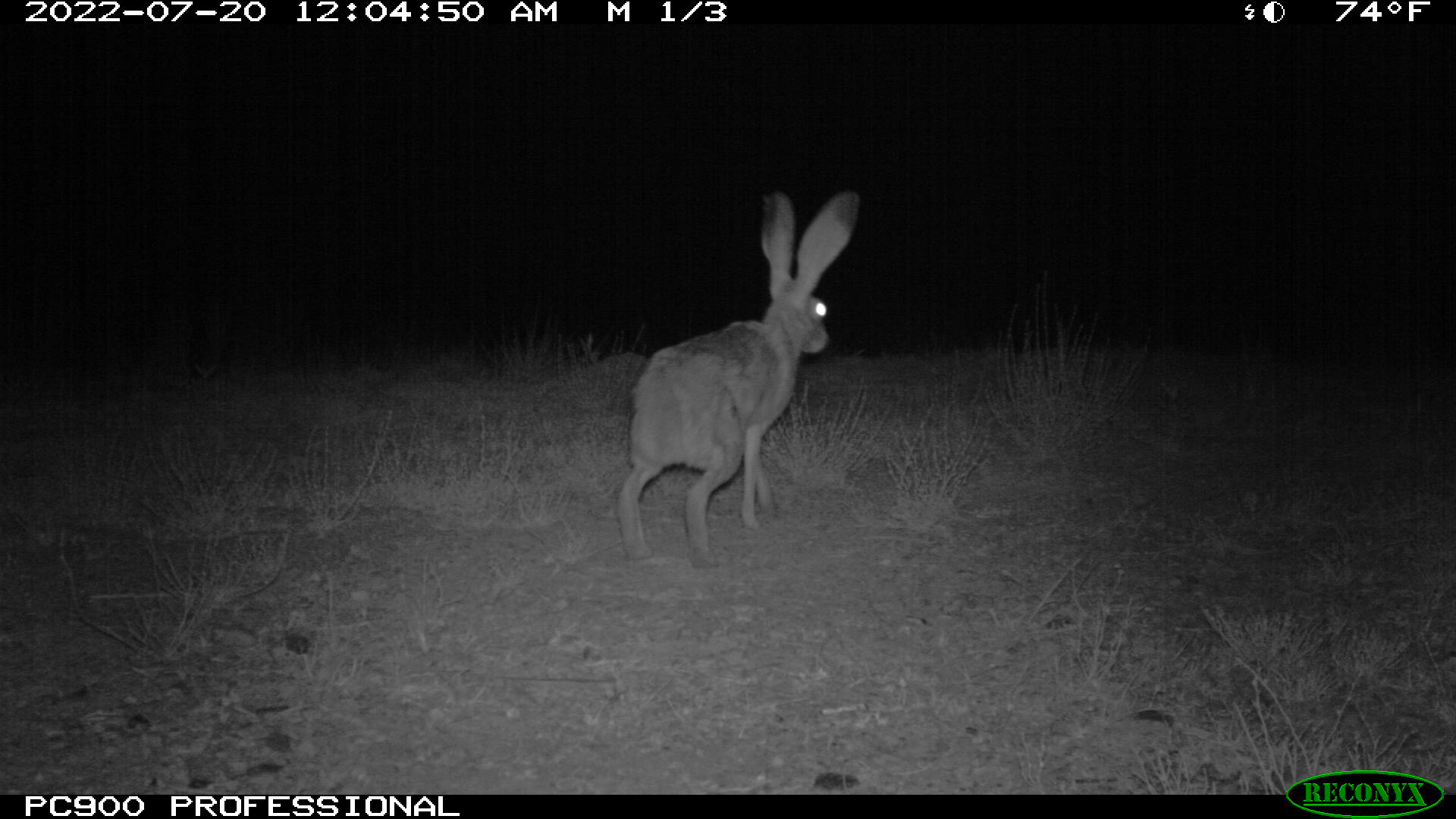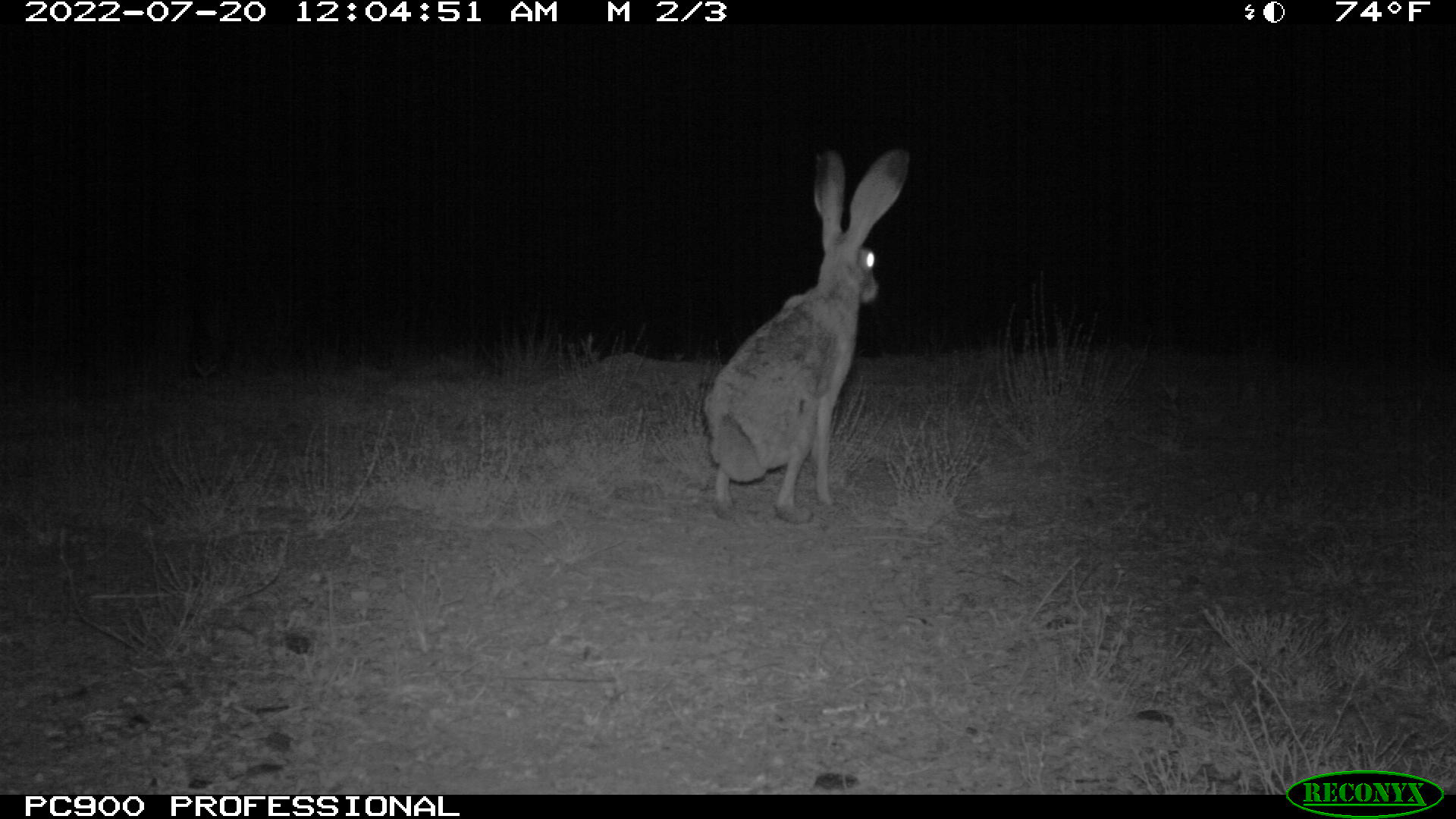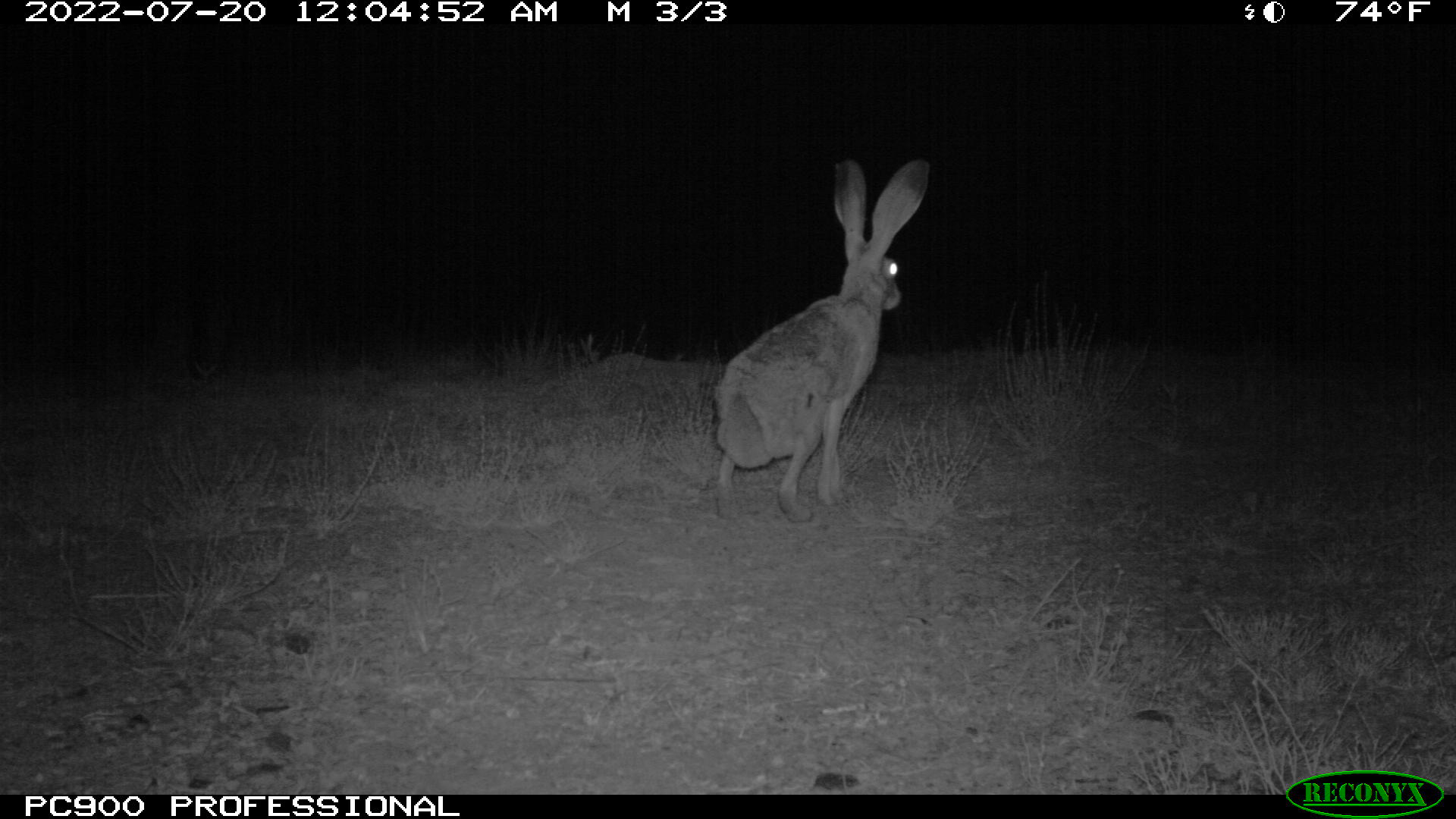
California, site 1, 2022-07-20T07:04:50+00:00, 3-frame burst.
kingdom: Animalia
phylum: Chordata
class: Mammalia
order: Lagomorpha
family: Leporidae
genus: Lepus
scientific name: Lepus californicus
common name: black-tailed jackrabbit